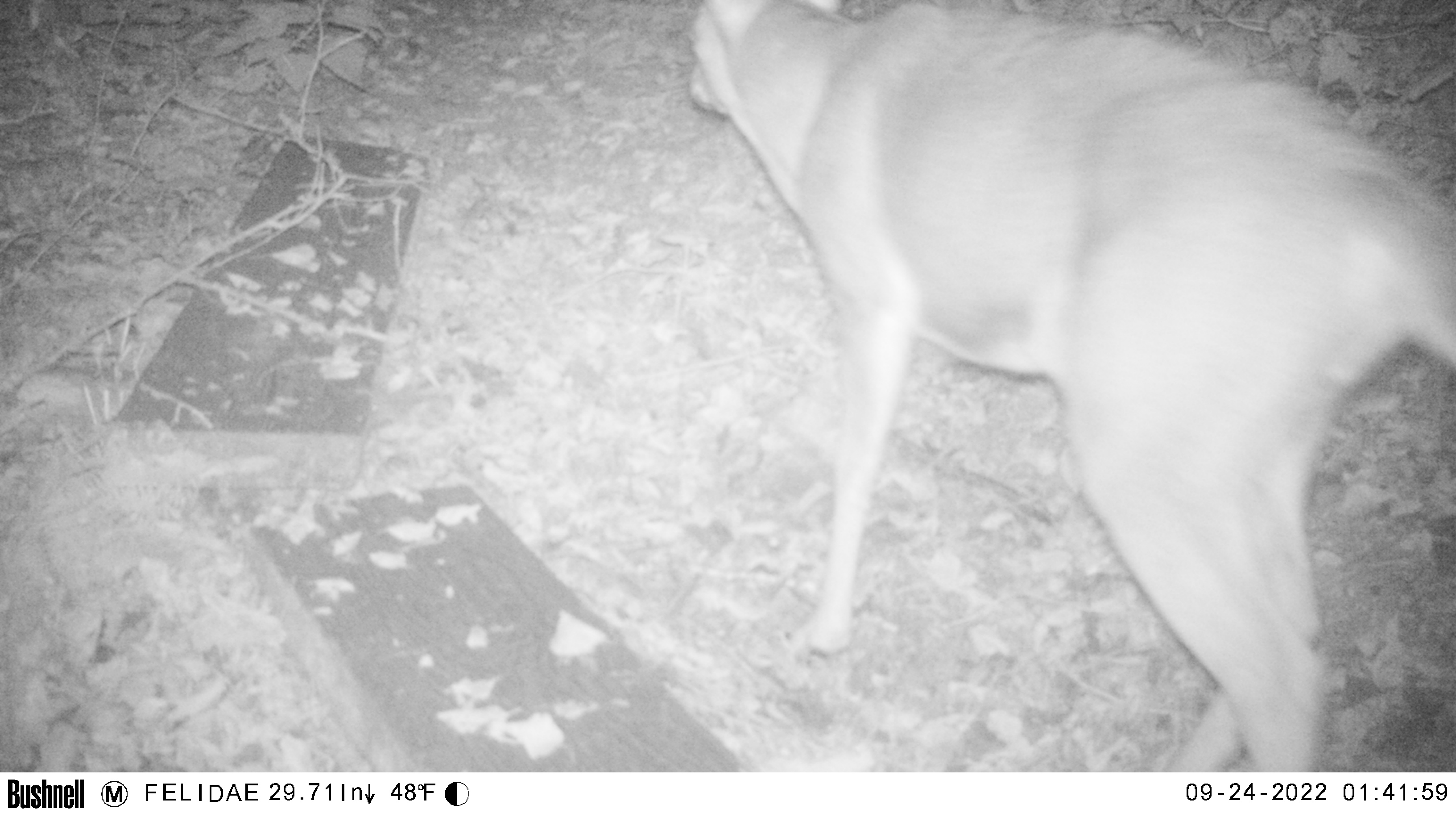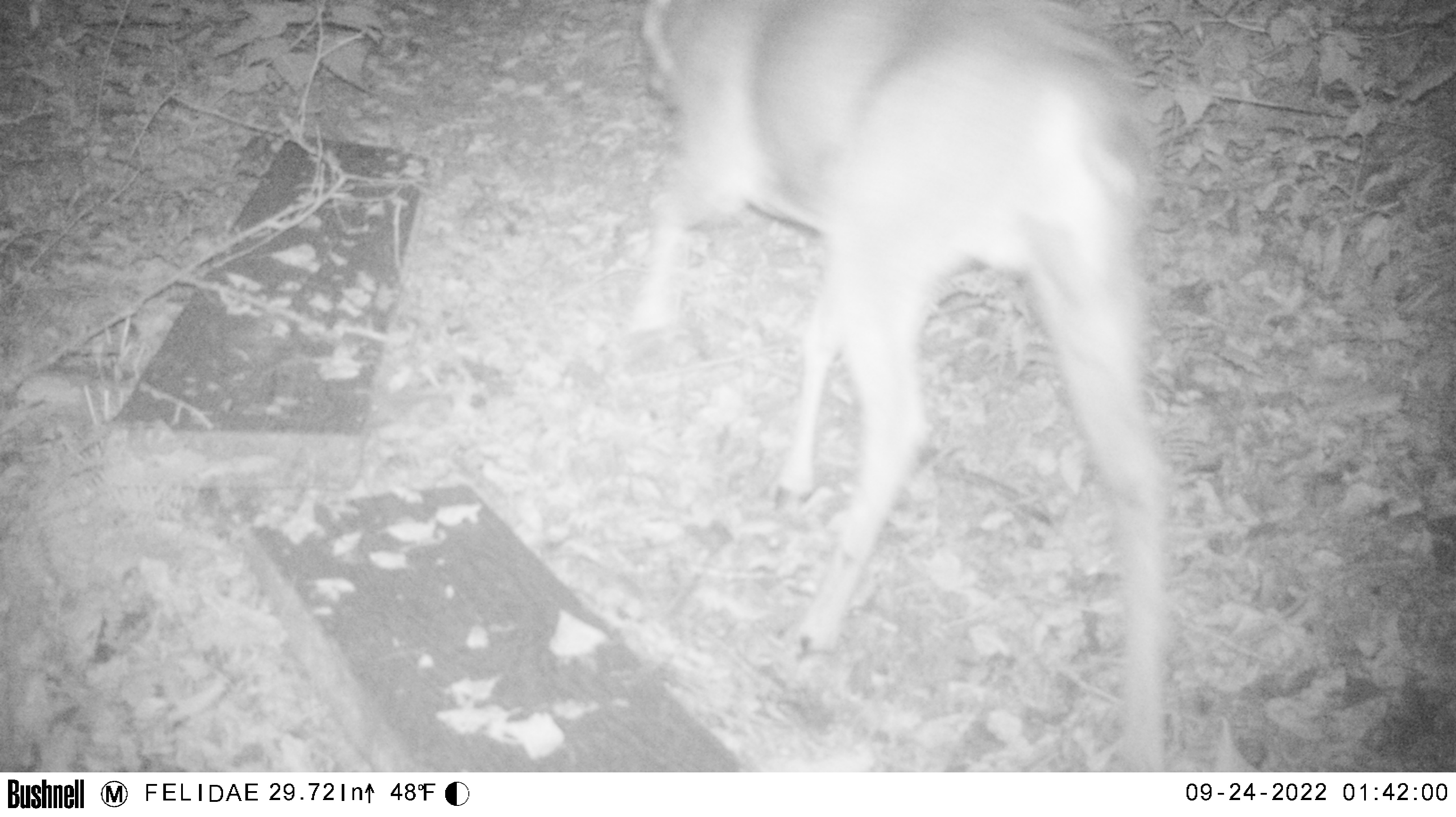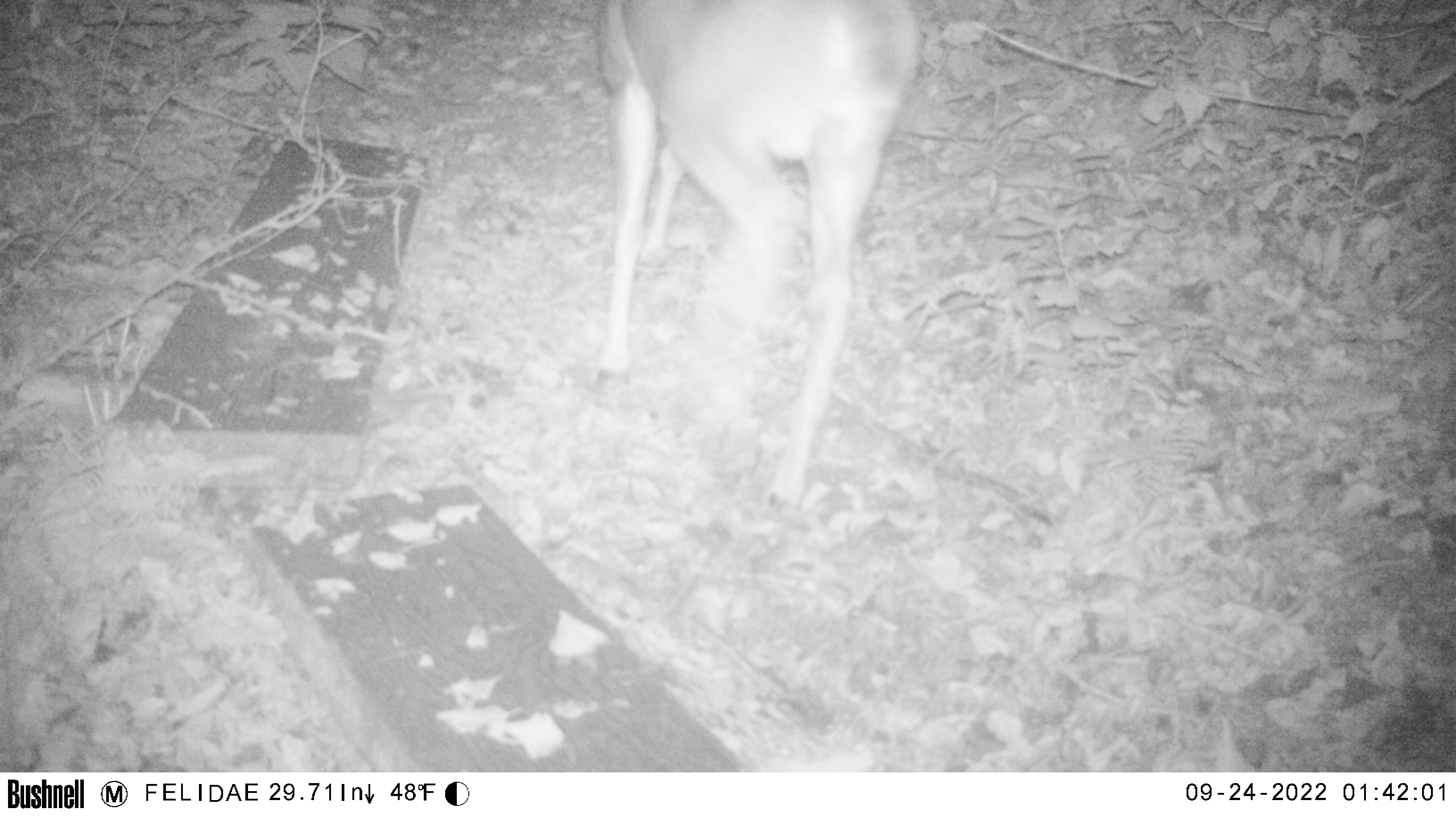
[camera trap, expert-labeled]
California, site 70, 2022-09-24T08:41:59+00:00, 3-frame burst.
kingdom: Animalia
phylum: Chordata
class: Mammalia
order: Artiodactyla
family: Cervidae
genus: Odocoileus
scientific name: Odocoileus hemionus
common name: mule deer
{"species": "mule deer (Odocoileus hemionus)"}